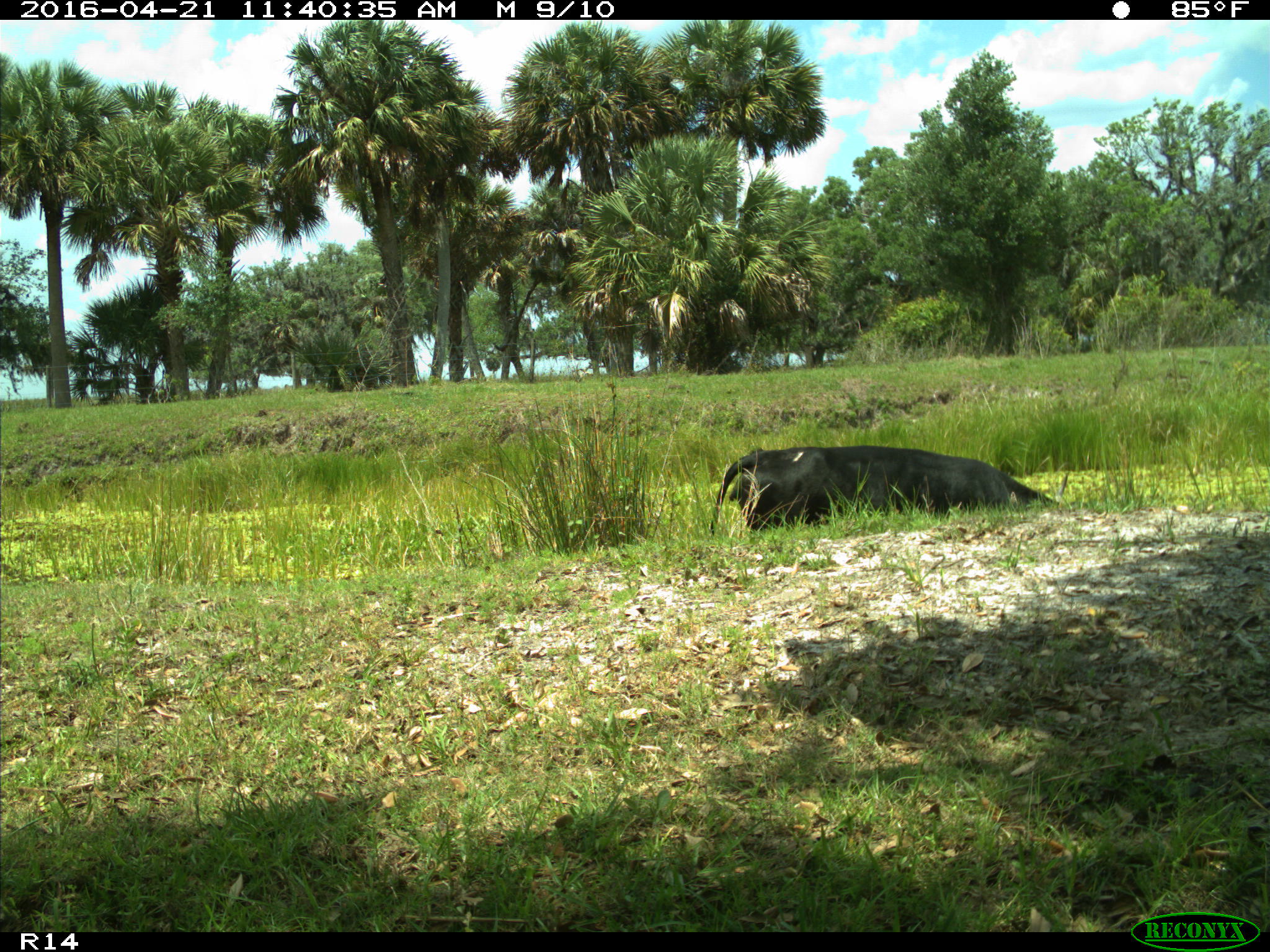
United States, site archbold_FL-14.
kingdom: Animalia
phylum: Chordata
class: Mammalia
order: Artiodactyla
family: Bovidae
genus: Bos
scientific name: Bos taurus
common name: domestic cow